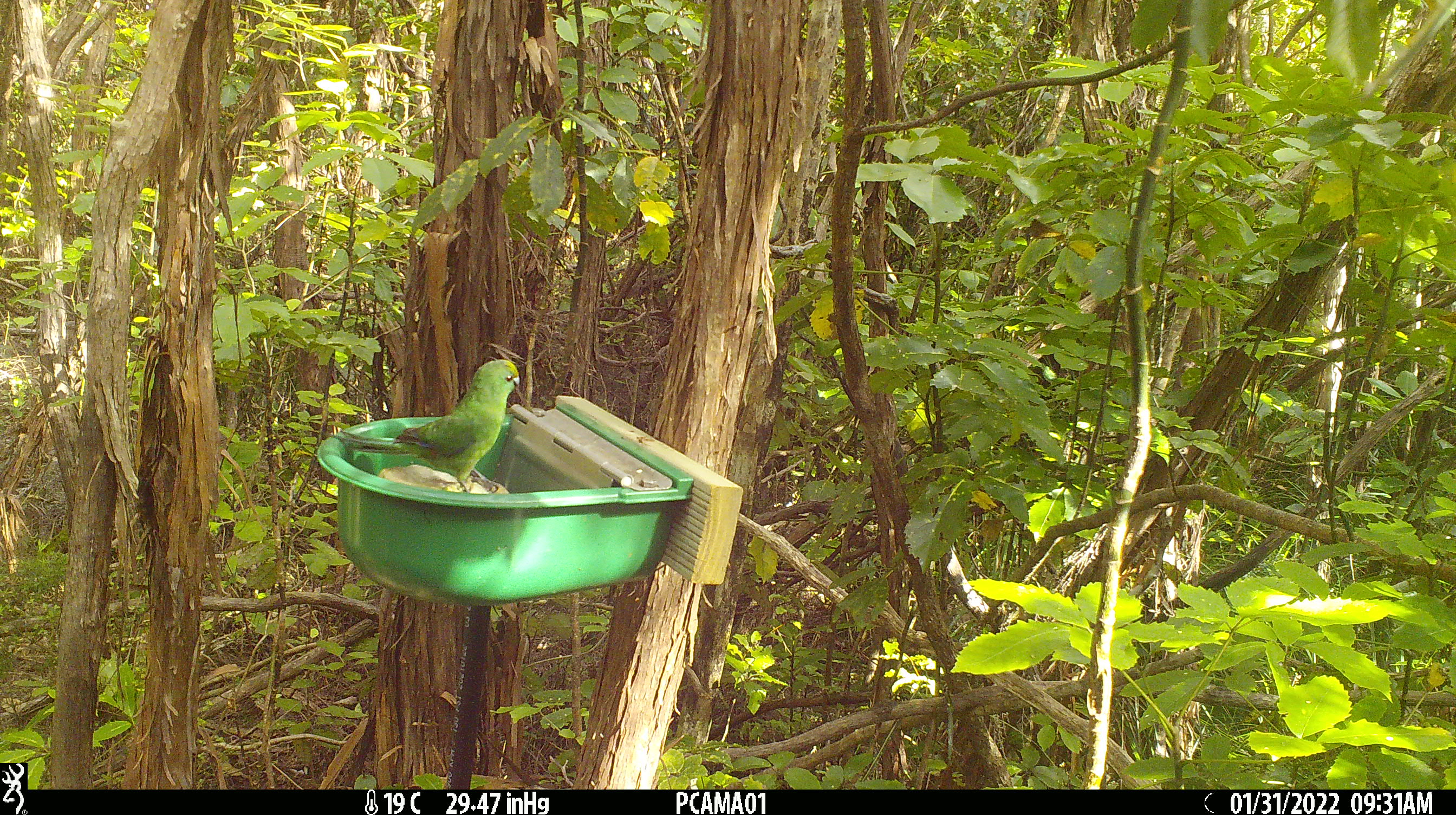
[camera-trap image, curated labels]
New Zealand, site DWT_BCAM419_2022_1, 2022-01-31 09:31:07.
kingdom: Animalia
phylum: Chordata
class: Aves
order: Psittaciformes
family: Psittaculidae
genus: Cyanoramphus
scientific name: Cyanoramphus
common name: parakeet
Parakeet (Cyanoramphus).